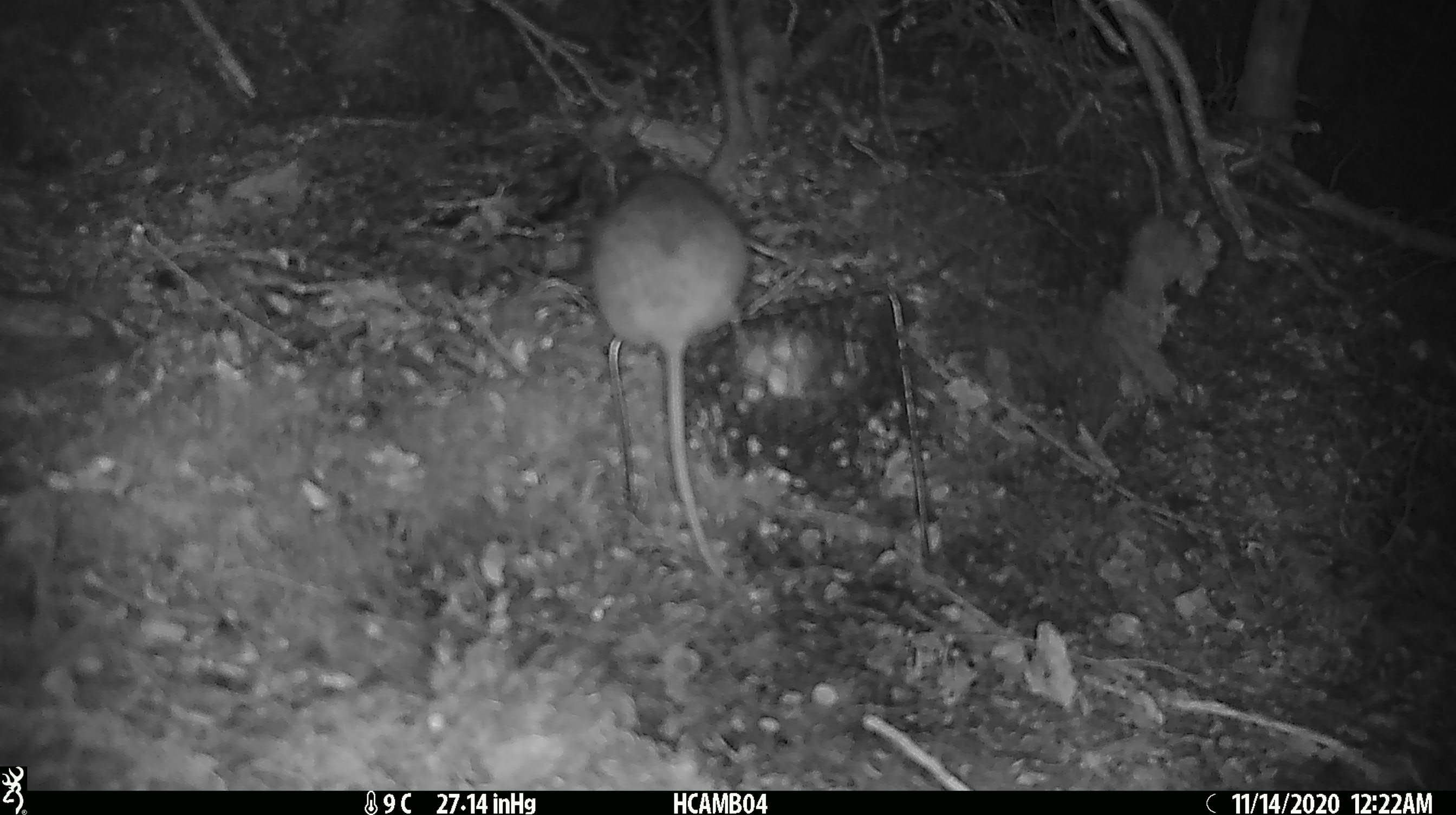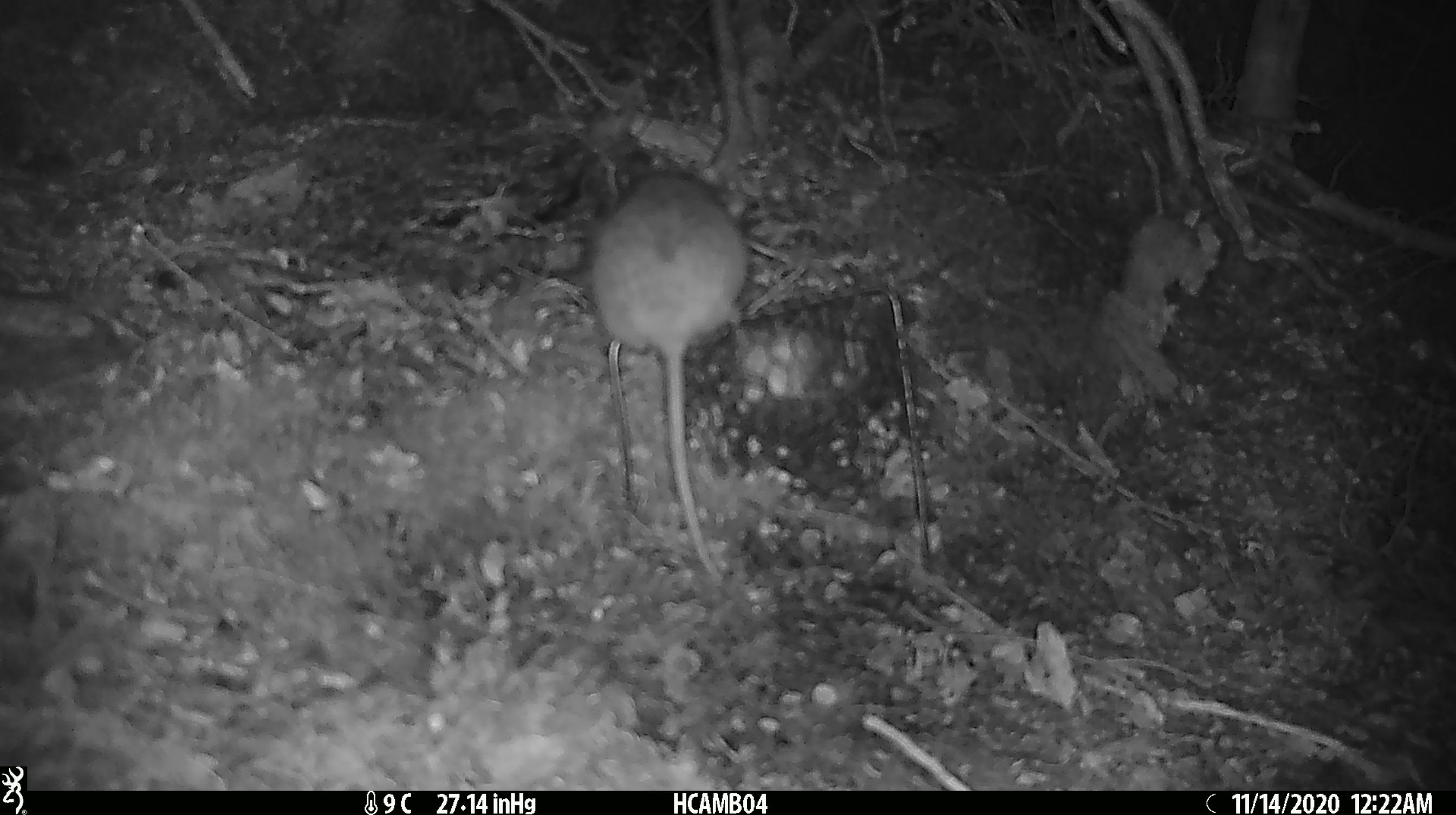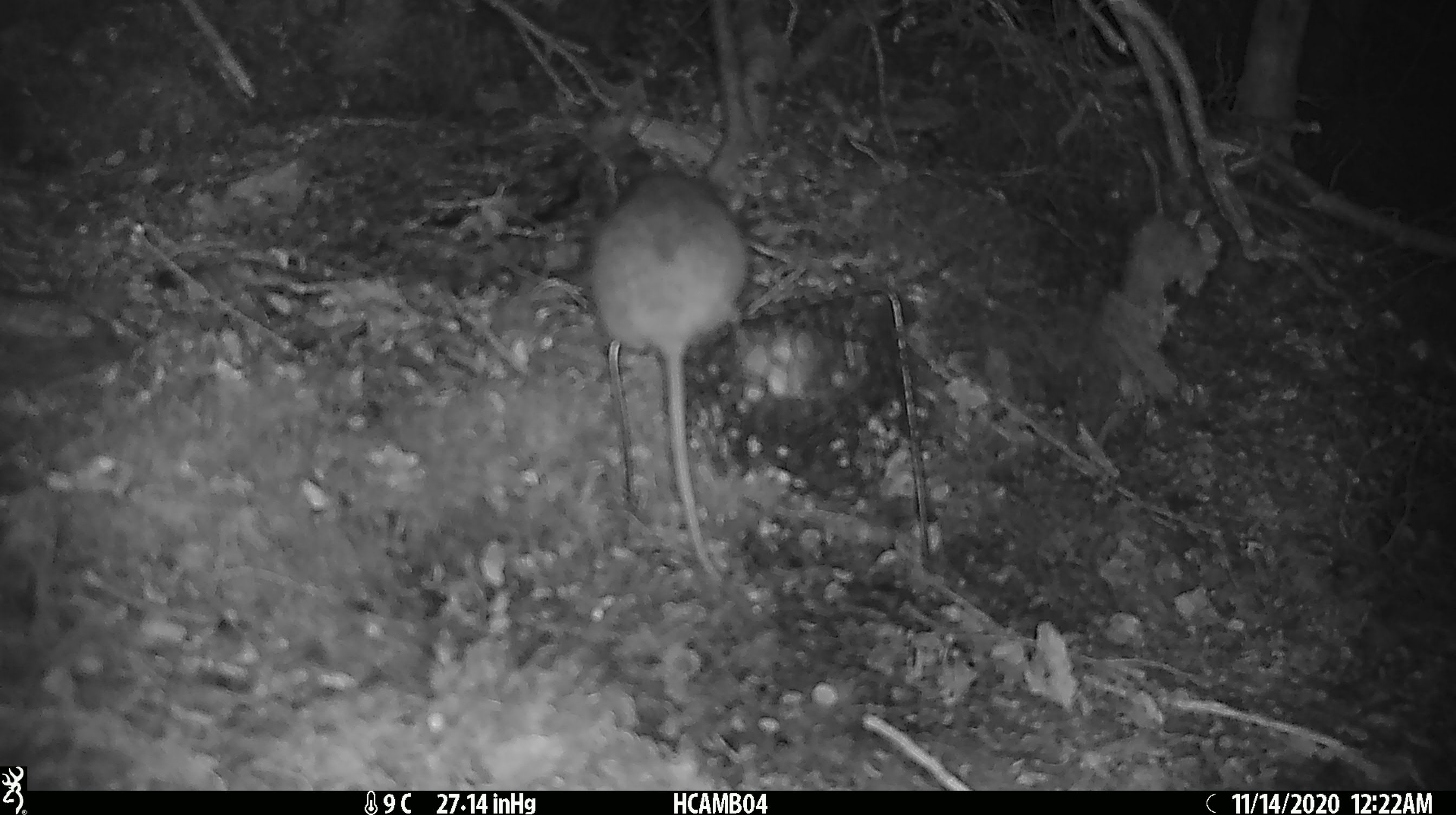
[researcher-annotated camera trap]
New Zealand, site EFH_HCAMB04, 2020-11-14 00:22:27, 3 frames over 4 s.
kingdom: Animalia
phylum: Chordata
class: Mammalia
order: Rodentia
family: Muridae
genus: Rattus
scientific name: Rattus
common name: rat